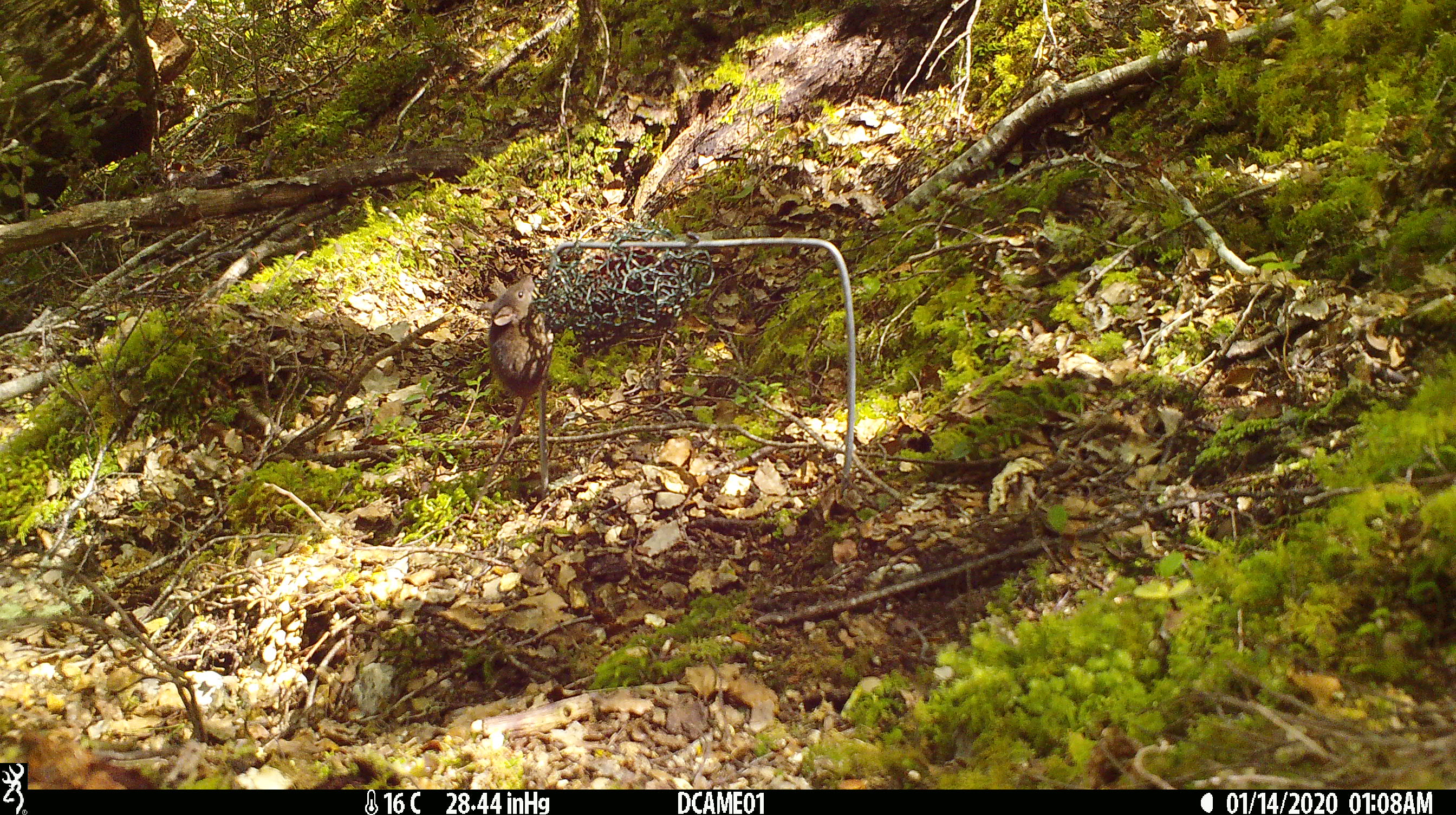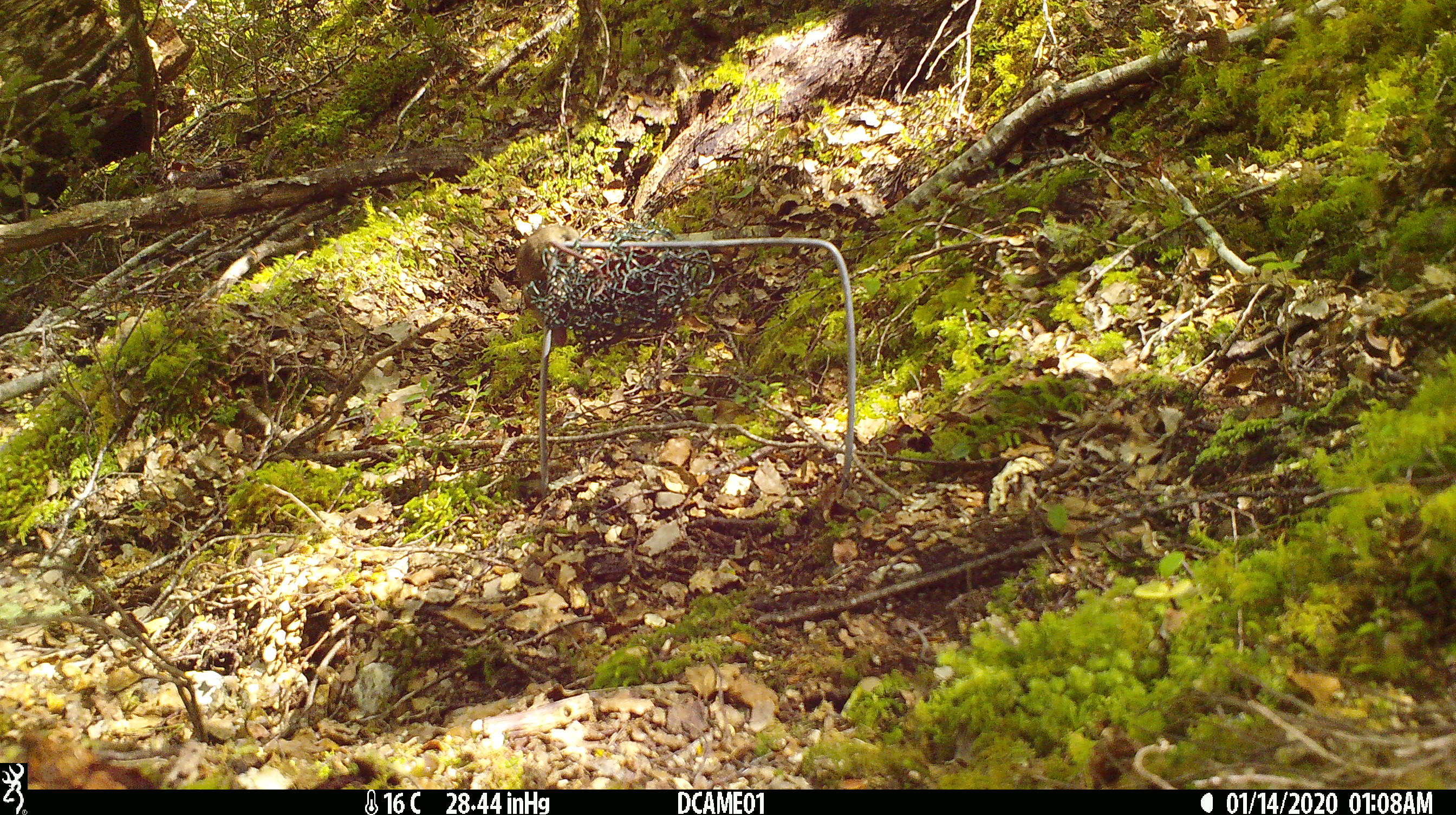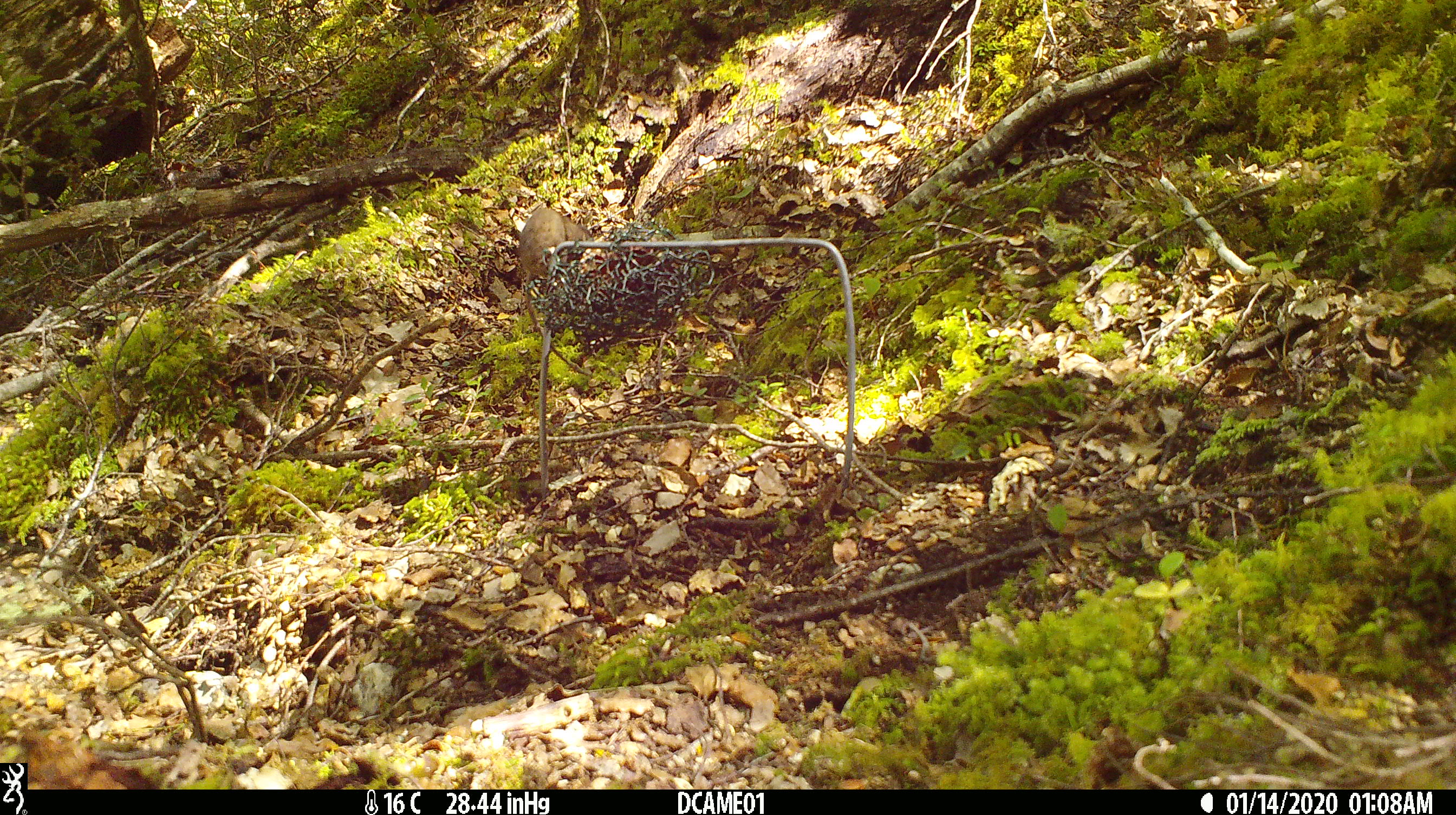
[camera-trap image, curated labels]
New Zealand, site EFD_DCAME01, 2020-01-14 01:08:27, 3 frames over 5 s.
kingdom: Animalia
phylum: Chordata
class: Mammalia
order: Rodentia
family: Muridae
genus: Mus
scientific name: Mus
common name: mouse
Mouse (Mus).